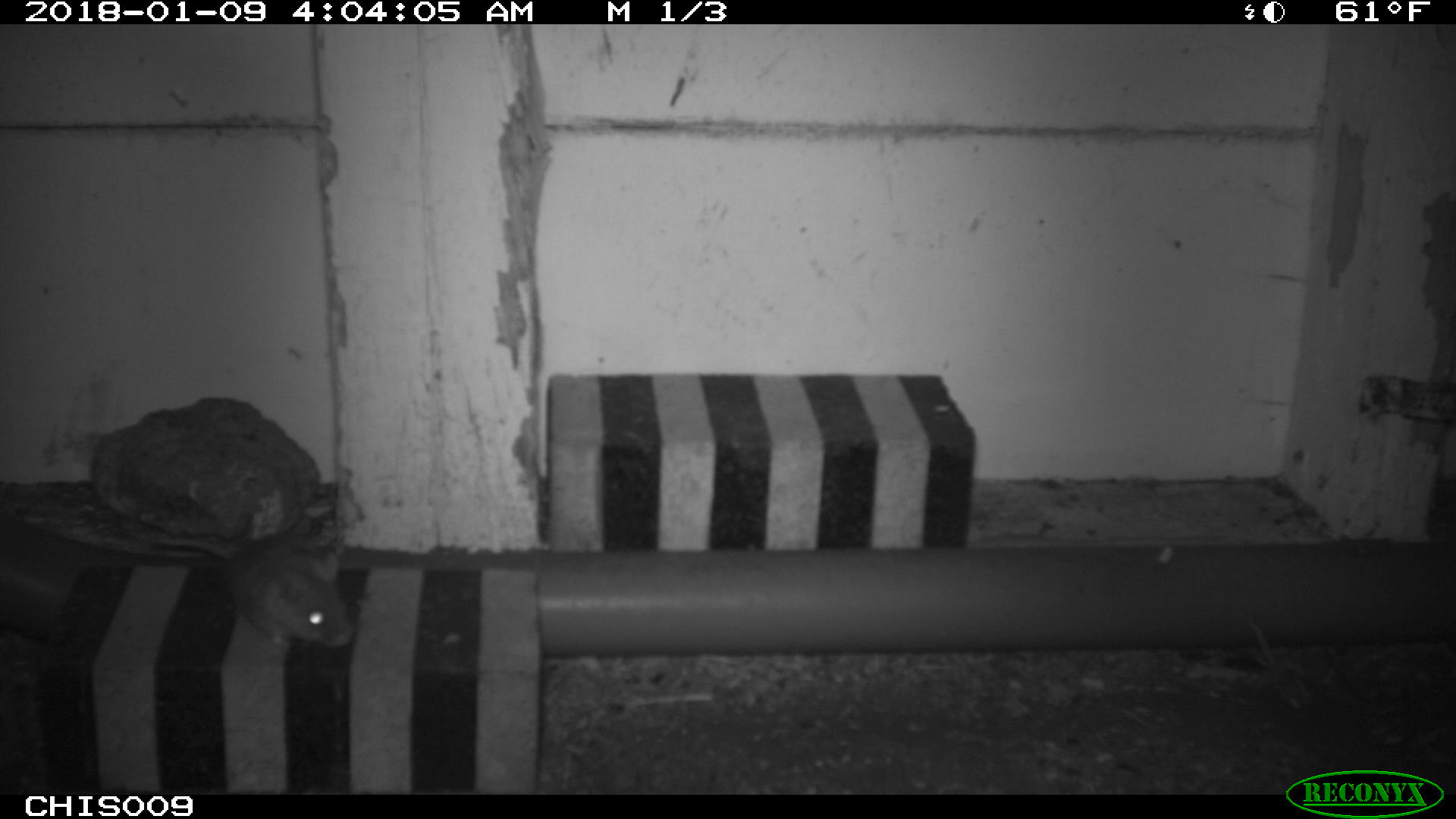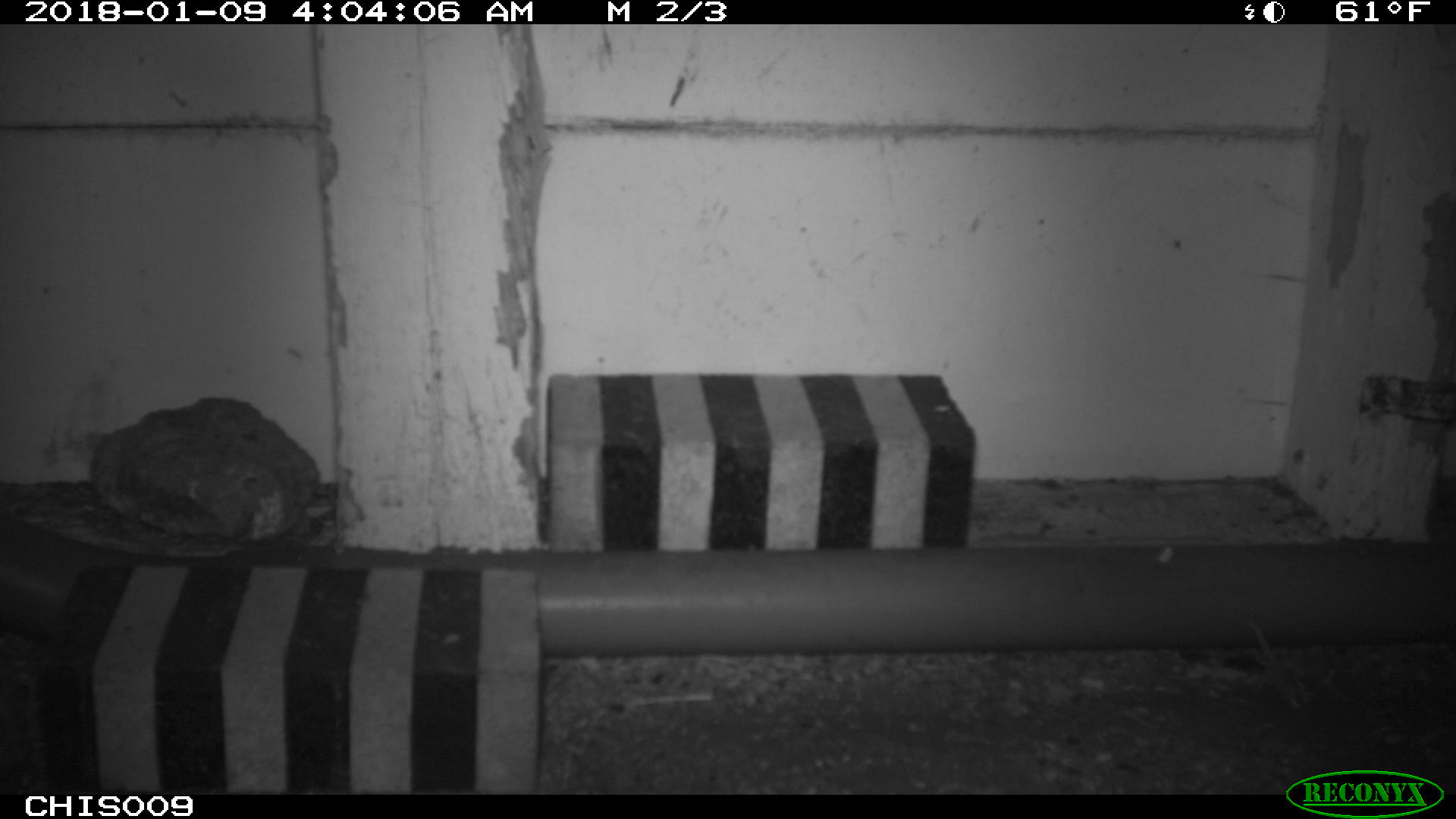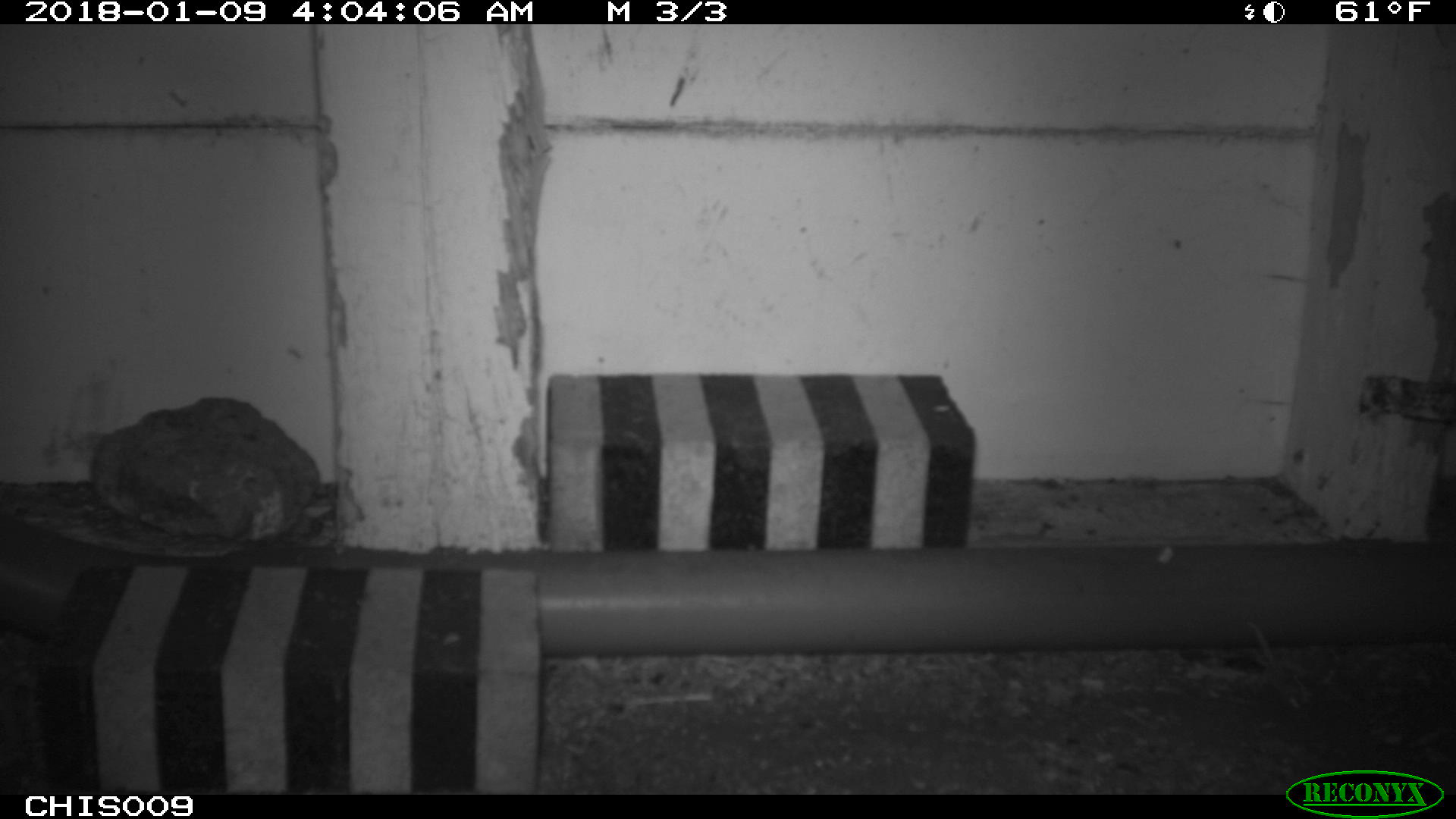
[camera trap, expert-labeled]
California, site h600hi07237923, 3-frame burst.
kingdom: Animalia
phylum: Chordata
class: Mammalia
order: Rodentia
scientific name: Rodentia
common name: rodent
Rodent (Rodentia).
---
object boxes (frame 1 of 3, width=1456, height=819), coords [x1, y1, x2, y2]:
rodent: [152, 527, 355, 651]